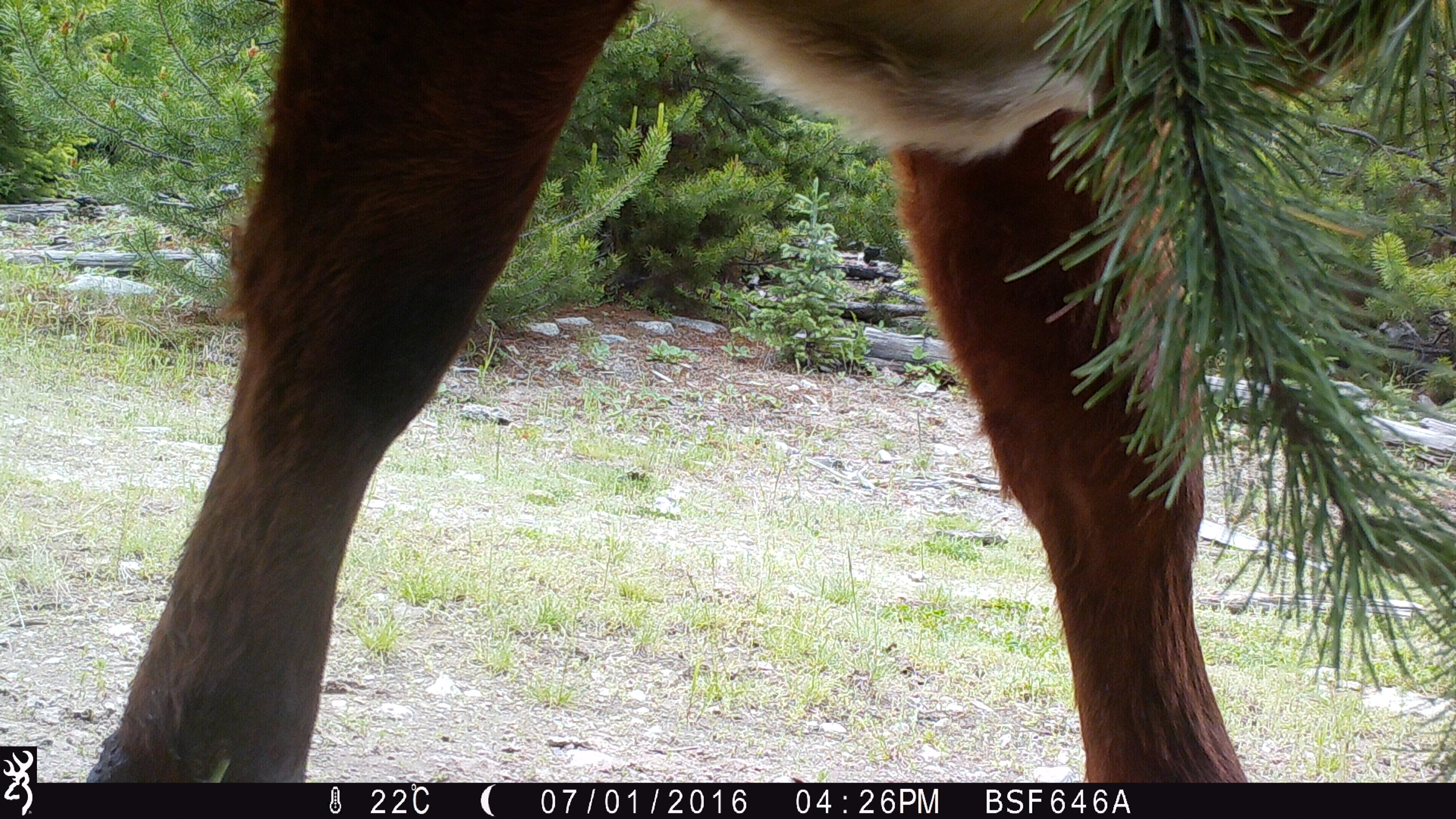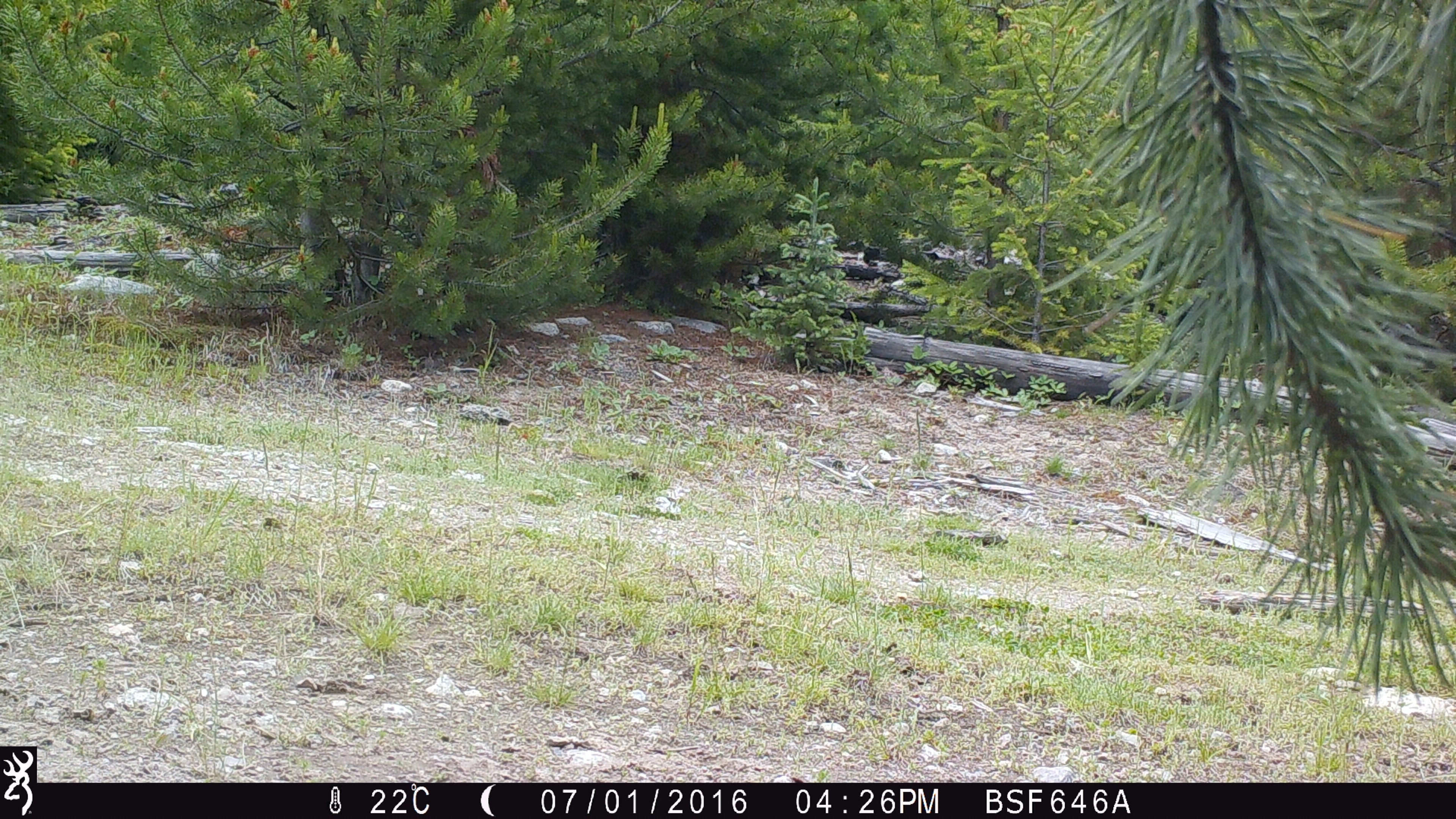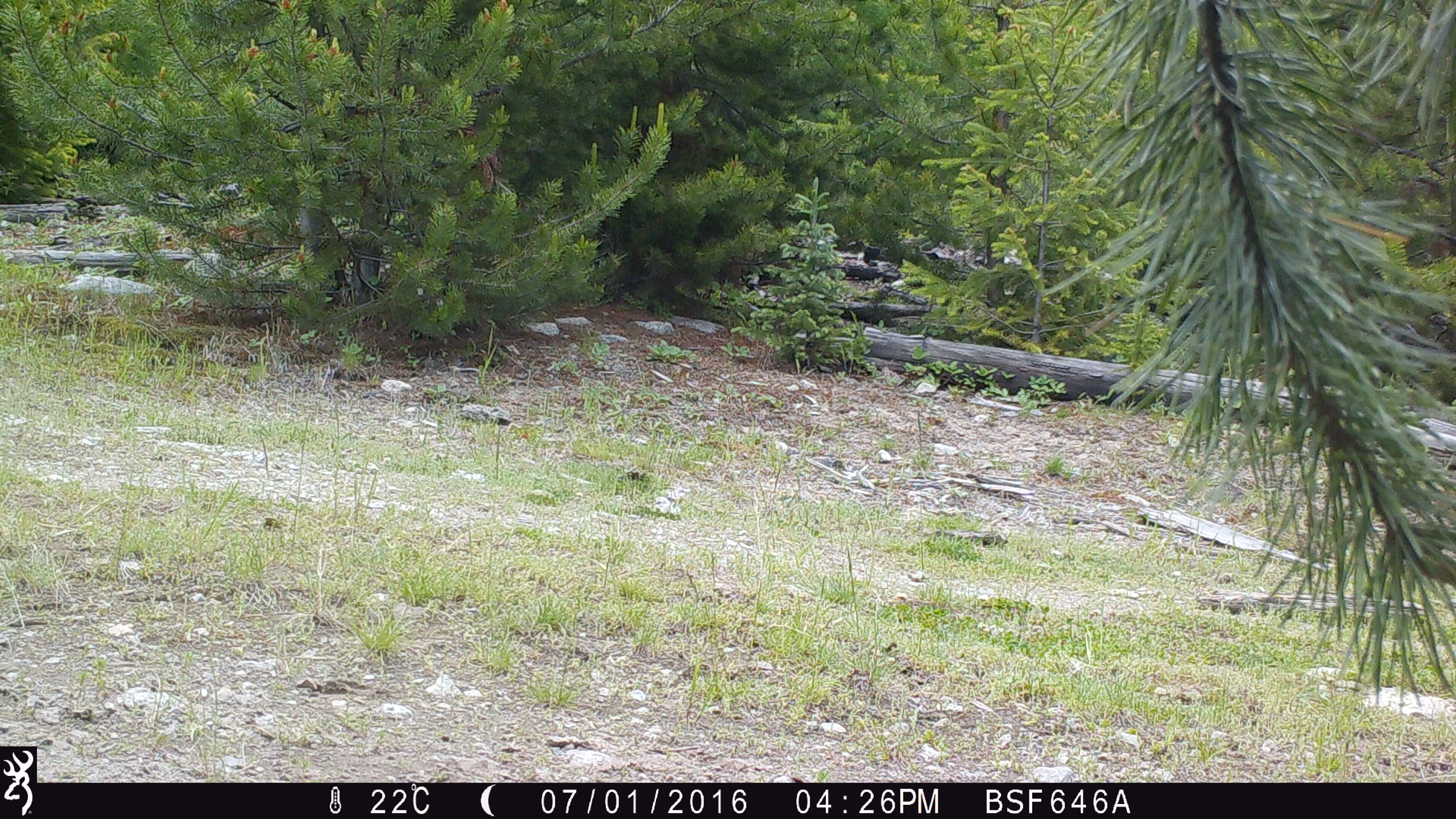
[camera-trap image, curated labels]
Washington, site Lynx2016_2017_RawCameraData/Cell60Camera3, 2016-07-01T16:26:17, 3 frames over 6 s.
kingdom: Animalia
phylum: Chordata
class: Mammalia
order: Artiodactyla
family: Bovidae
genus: Bos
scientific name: Bos taurus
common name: domestic cattle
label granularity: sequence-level